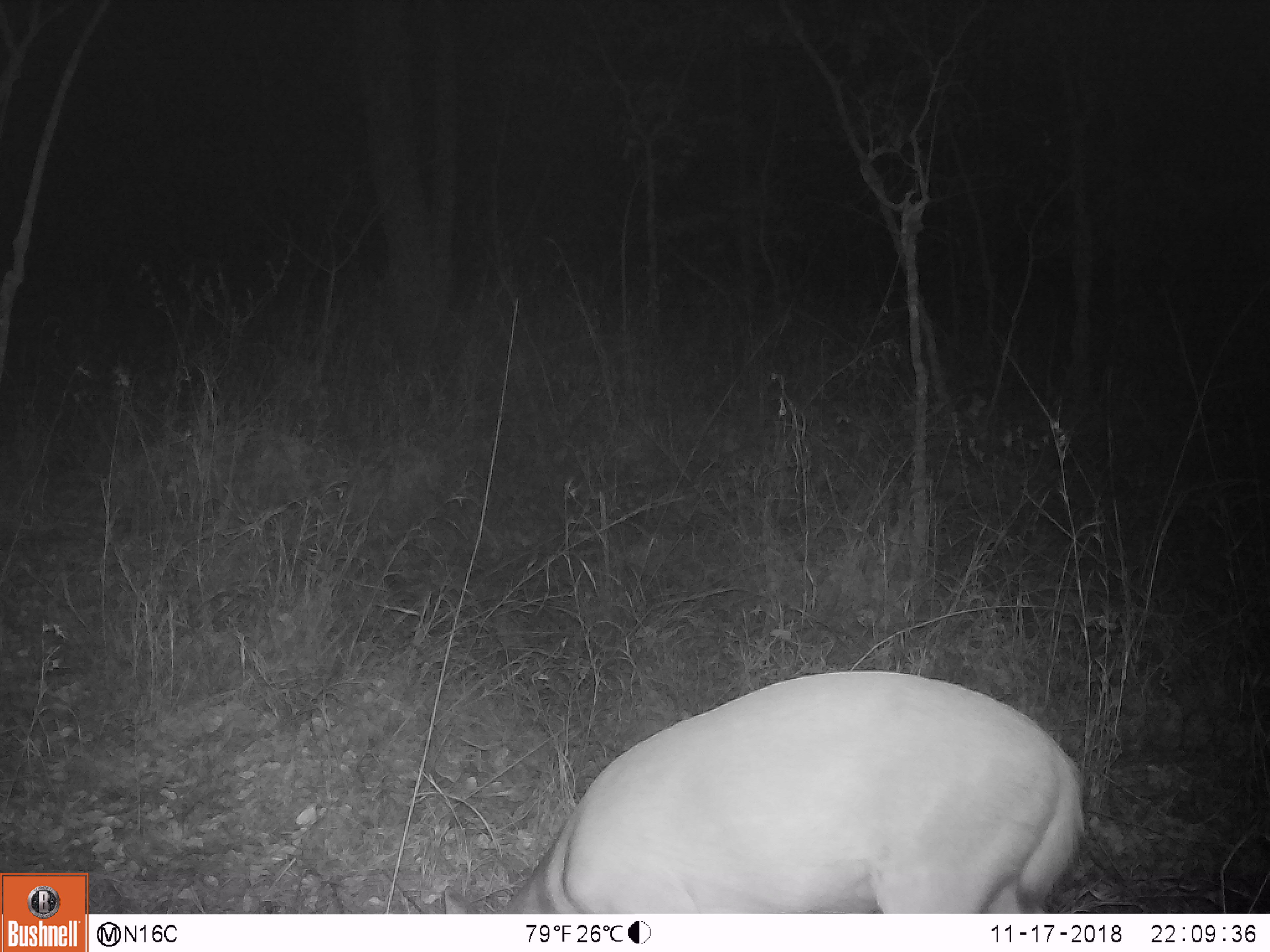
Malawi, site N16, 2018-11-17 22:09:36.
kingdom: Animalia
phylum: Chordata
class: Mammalia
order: Artiodactyla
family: Bovidae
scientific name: Antilopinae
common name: small antelope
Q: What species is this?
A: Small antelope (Antilopinae).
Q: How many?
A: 1.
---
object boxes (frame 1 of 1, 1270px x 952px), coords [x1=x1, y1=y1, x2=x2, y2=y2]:
small antelope: [x1=489, y1=668, x2=1089, y2=912]